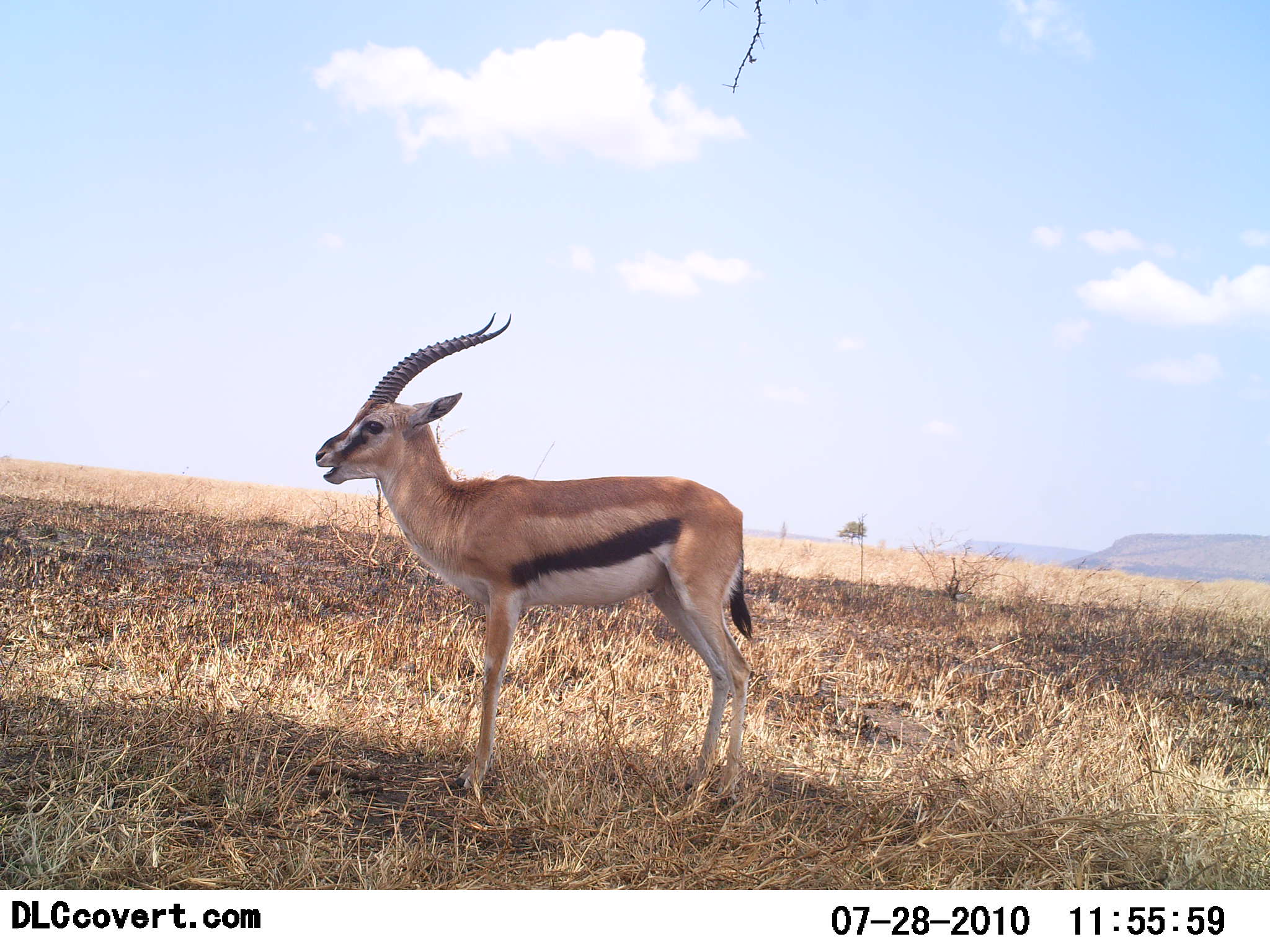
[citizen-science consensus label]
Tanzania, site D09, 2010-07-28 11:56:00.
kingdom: Animalia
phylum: Chordata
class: Mammalia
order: Artiodactyla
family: Bovidae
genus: Eudorcas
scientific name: Eudorcas thomsonii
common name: thomson's gazelle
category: gazellethomsons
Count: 1.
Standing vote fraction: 100%.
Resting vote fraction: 0%.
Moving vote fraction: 0%.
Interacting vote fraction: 0%.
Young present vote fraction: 0%.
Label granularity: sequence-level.